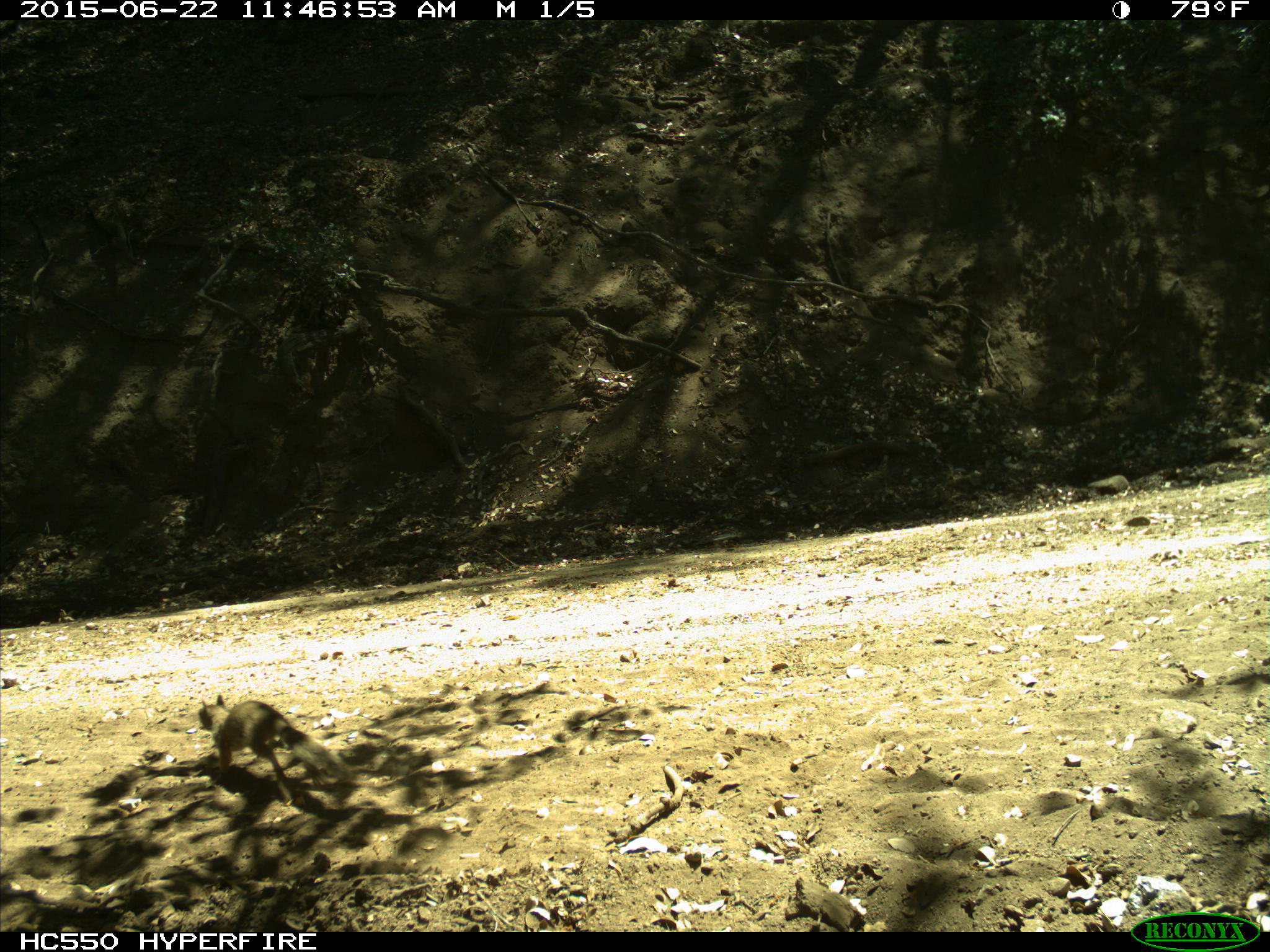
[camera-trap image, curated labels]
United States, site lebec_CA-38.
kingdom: Animalia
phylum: Chordata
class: Mammalia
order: Rodentia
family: Sciuridae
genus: Otospermophilus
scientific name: Otospermophilus beecheyi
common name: california ground squirrel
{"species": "Otospermophilus beecheyi (california ground squirrel)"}